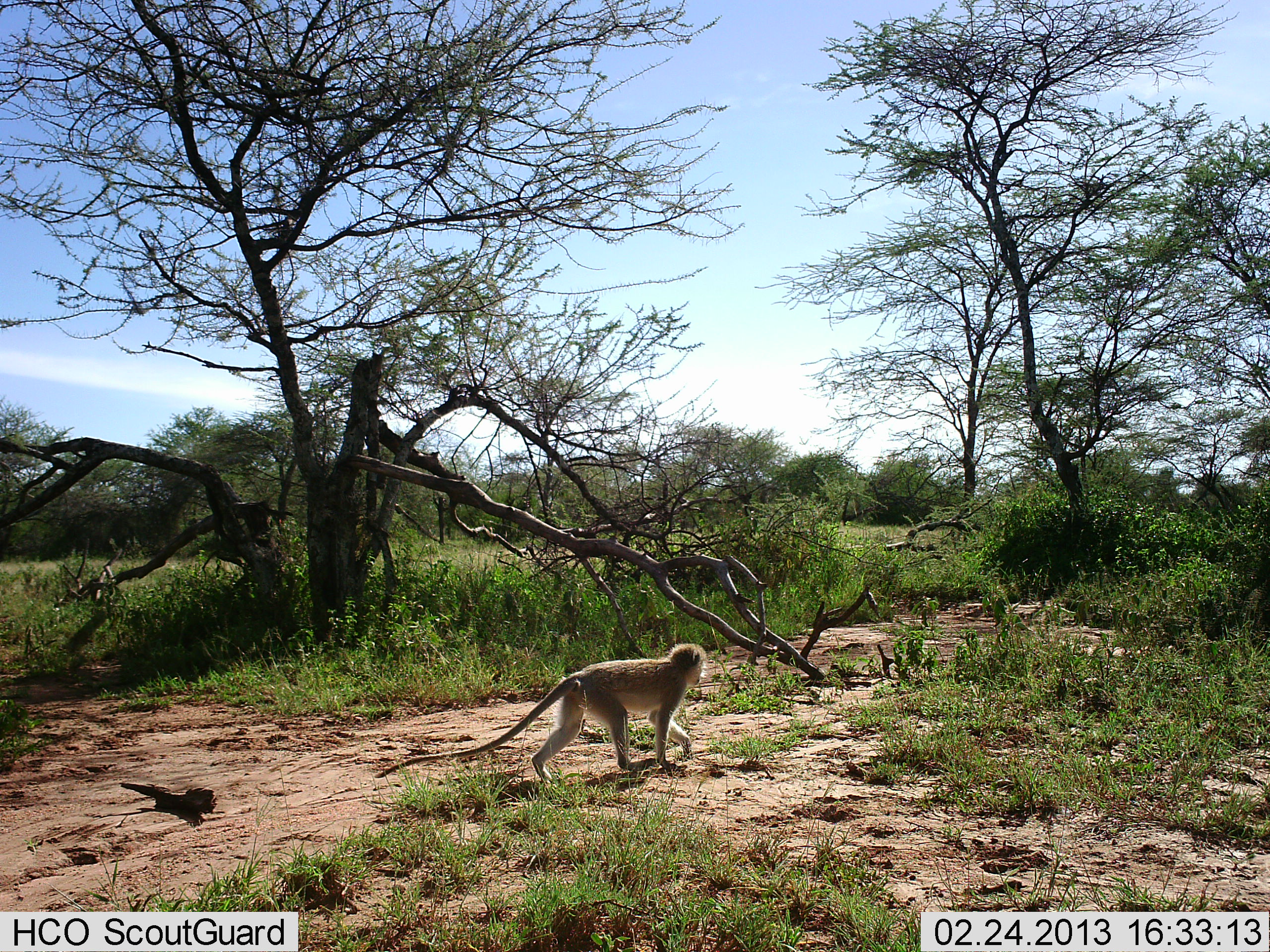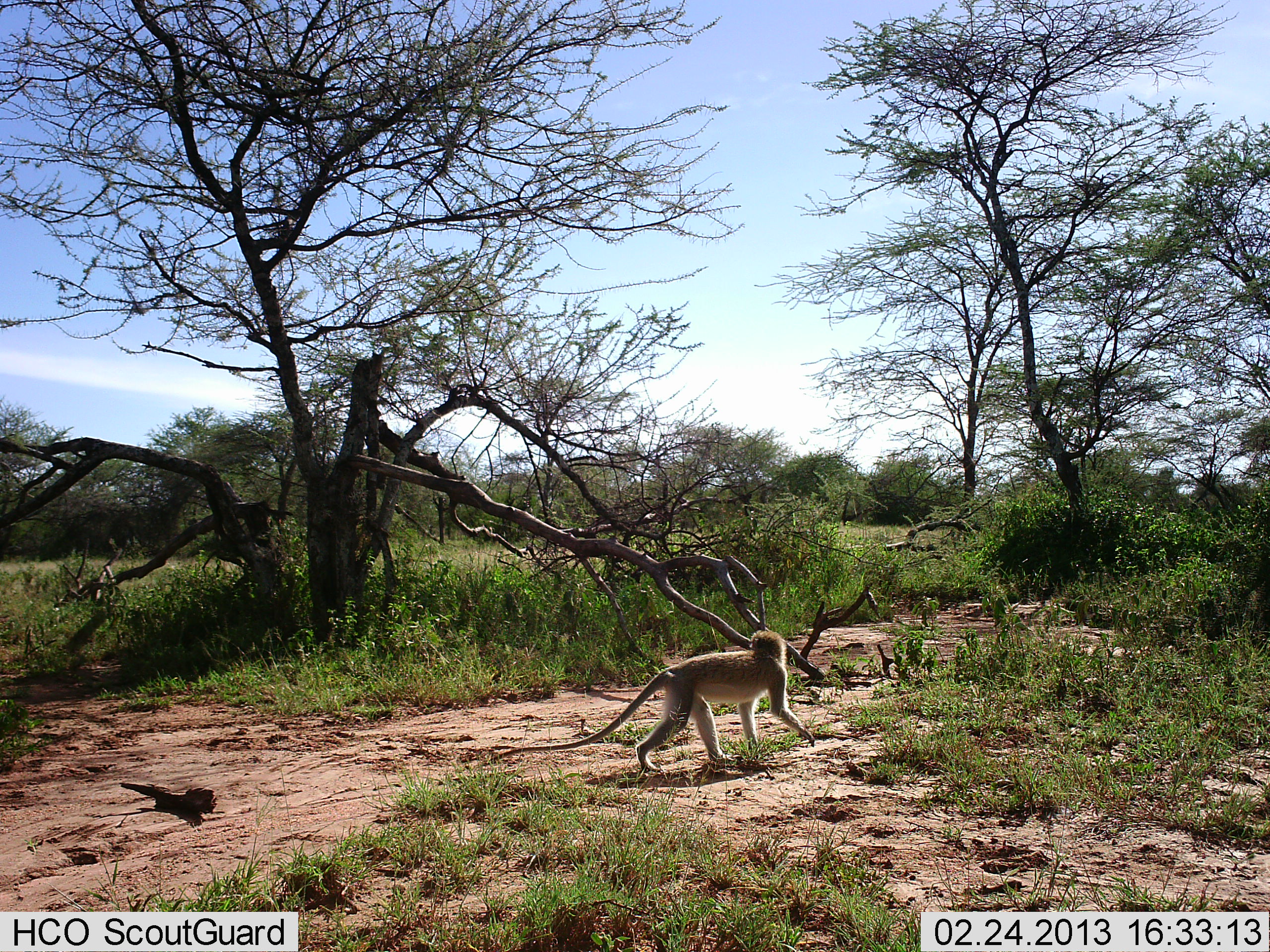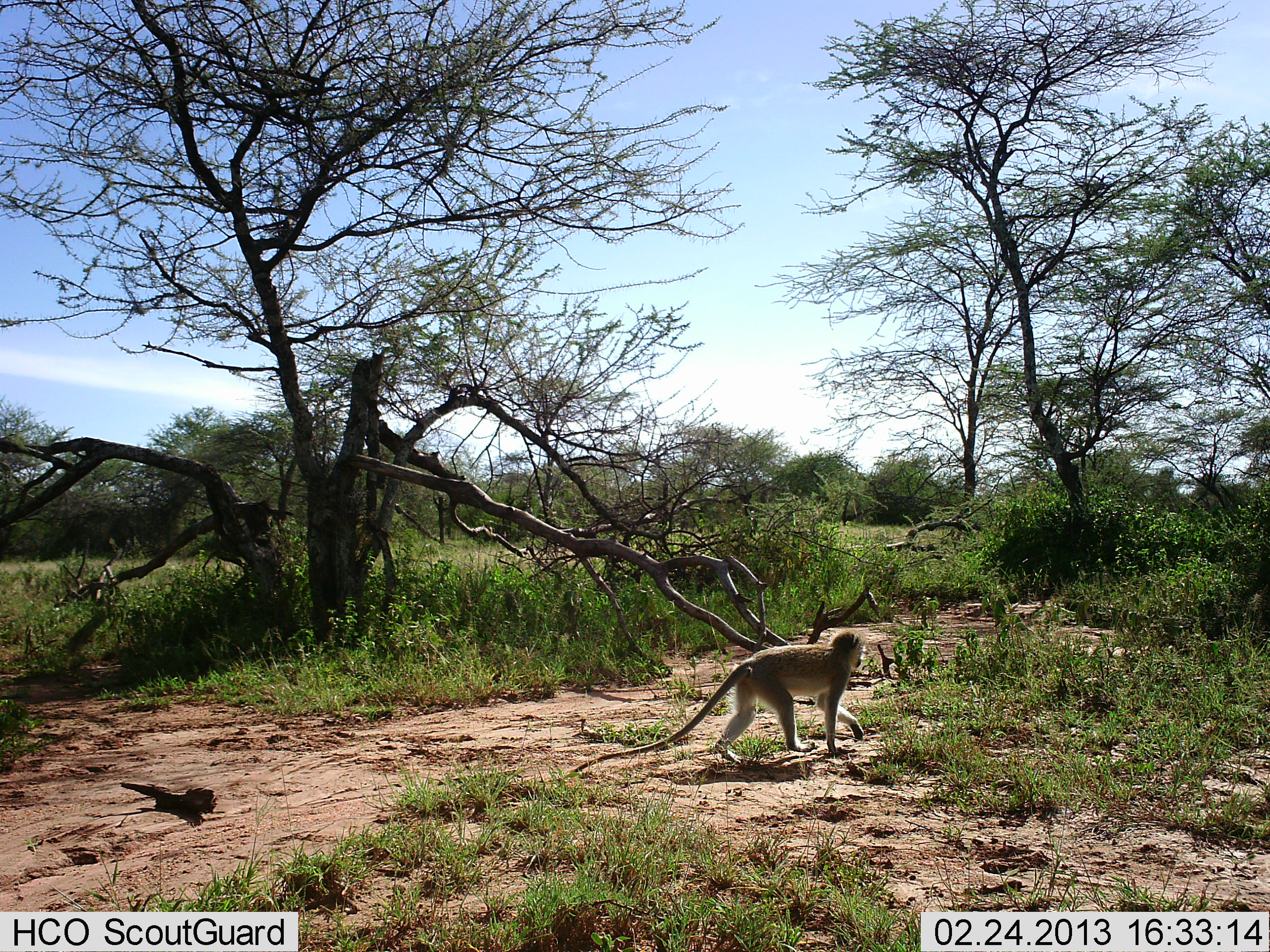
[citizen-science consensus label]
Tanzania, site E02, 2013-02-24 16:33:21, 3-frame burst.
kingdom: Animalia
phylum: Chordata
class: Mammalia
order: Primates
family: Cercopithecidae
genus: Chlorocebus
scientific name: Chlorocebus pygerythrus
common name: vervet monkey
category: monkeyvervet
Monkeyvervet (vervet monkey) (Chlorocebus pygerythrus), count 1. Behavior (volunteer vote fractions): standing 0%, resting 0%, moving 100%, interacting 0%. Young present (vote fraction): 0%. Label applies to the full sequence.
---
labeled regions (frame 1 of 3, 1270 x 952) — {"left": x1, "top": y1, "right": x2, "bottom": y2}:
animal: {"left": 372, "top": 643, "right": 708, "bottom": 795}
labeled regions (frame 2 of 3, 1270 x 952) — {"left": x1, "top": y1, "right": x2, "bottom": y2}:
animal: {"left": 481, "top": 629, "right": 816, "bottom": 772}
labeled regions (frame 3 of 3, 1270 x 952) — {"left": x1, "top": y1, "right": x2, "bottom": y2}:
animal: {"left": 570, "top": 628, "right": 865, "bottom": 774}